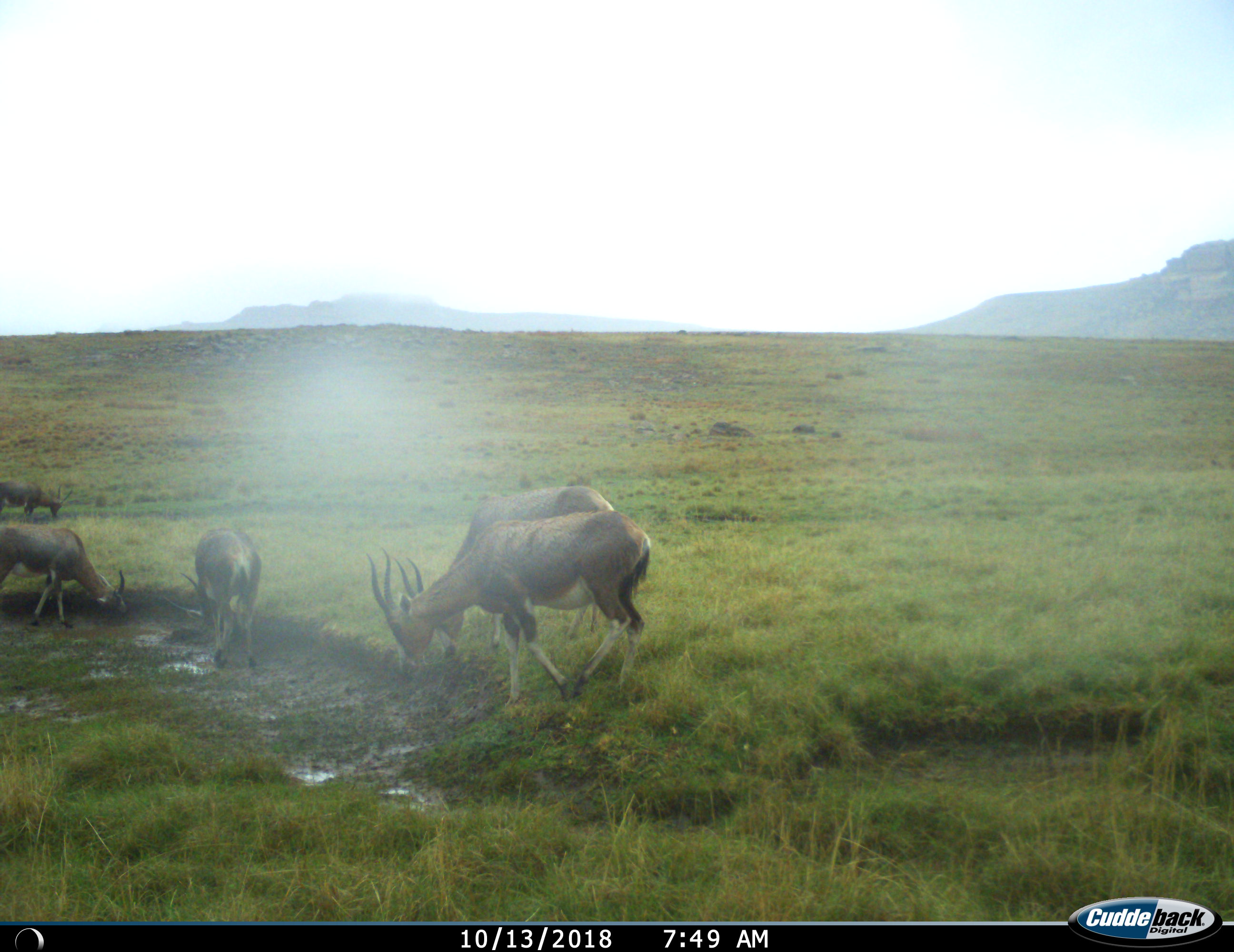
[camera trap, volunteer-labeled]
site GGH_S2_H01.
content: unidentified animal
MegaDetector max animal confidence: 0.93